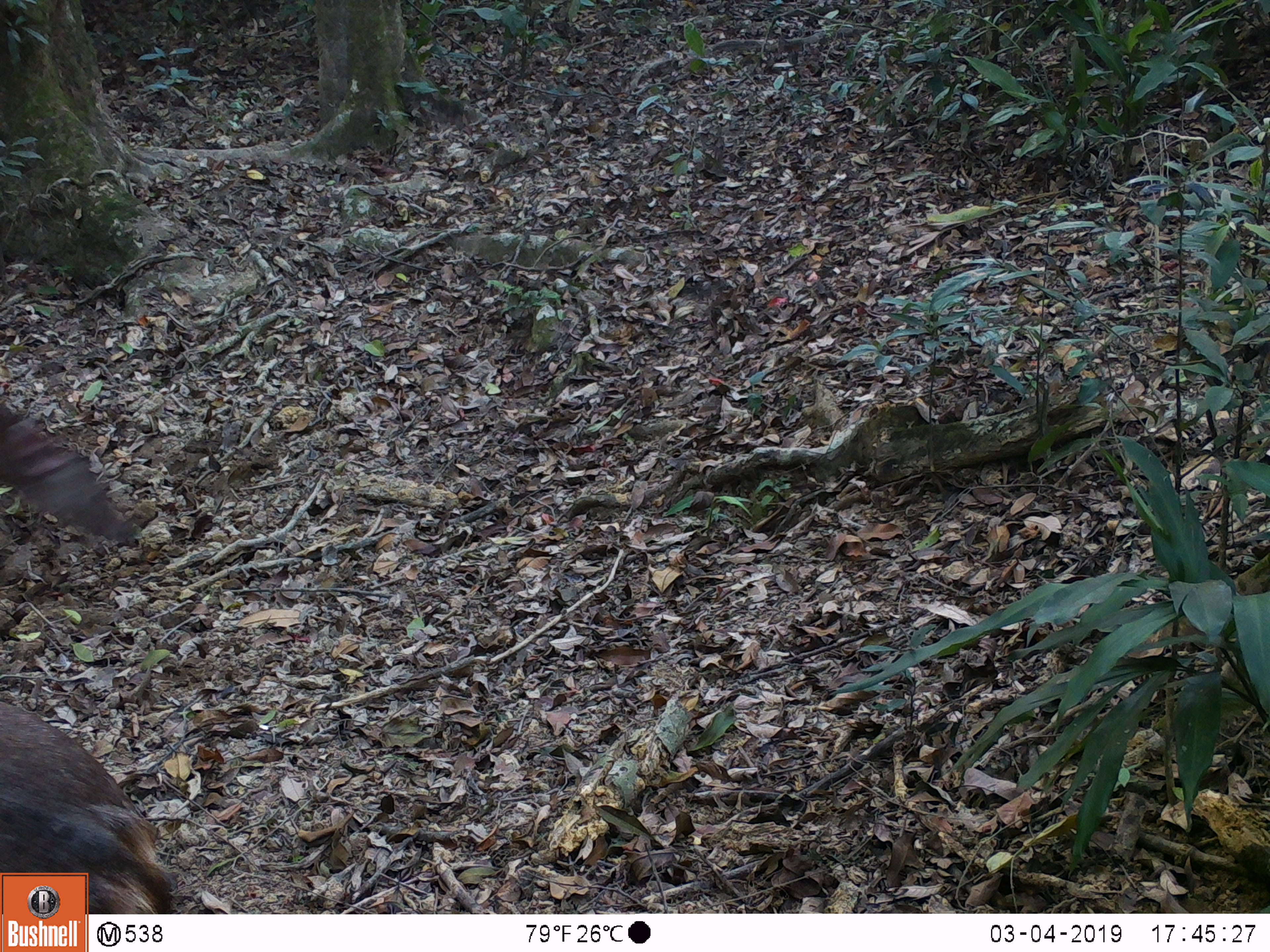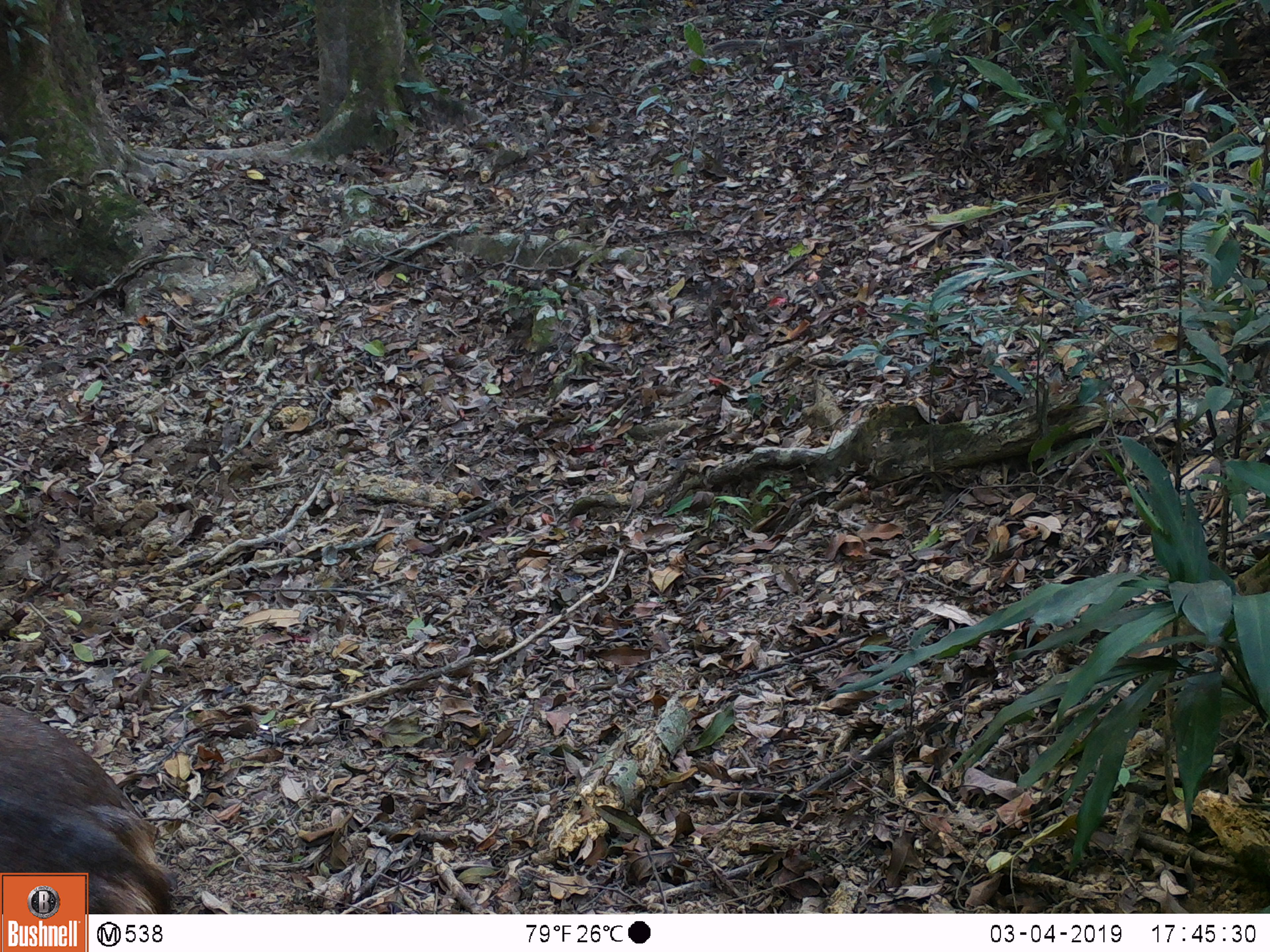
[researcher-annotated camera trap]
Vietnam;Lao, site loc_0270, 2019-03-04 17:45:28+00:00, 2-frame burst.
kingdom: Animalia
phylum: Chordata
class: Mammalia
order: Artiodactyla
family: Cervidae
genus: Rusa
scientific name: Rusa unicolor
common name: sambar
Sambar (Rusa unicolor). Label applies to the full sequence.